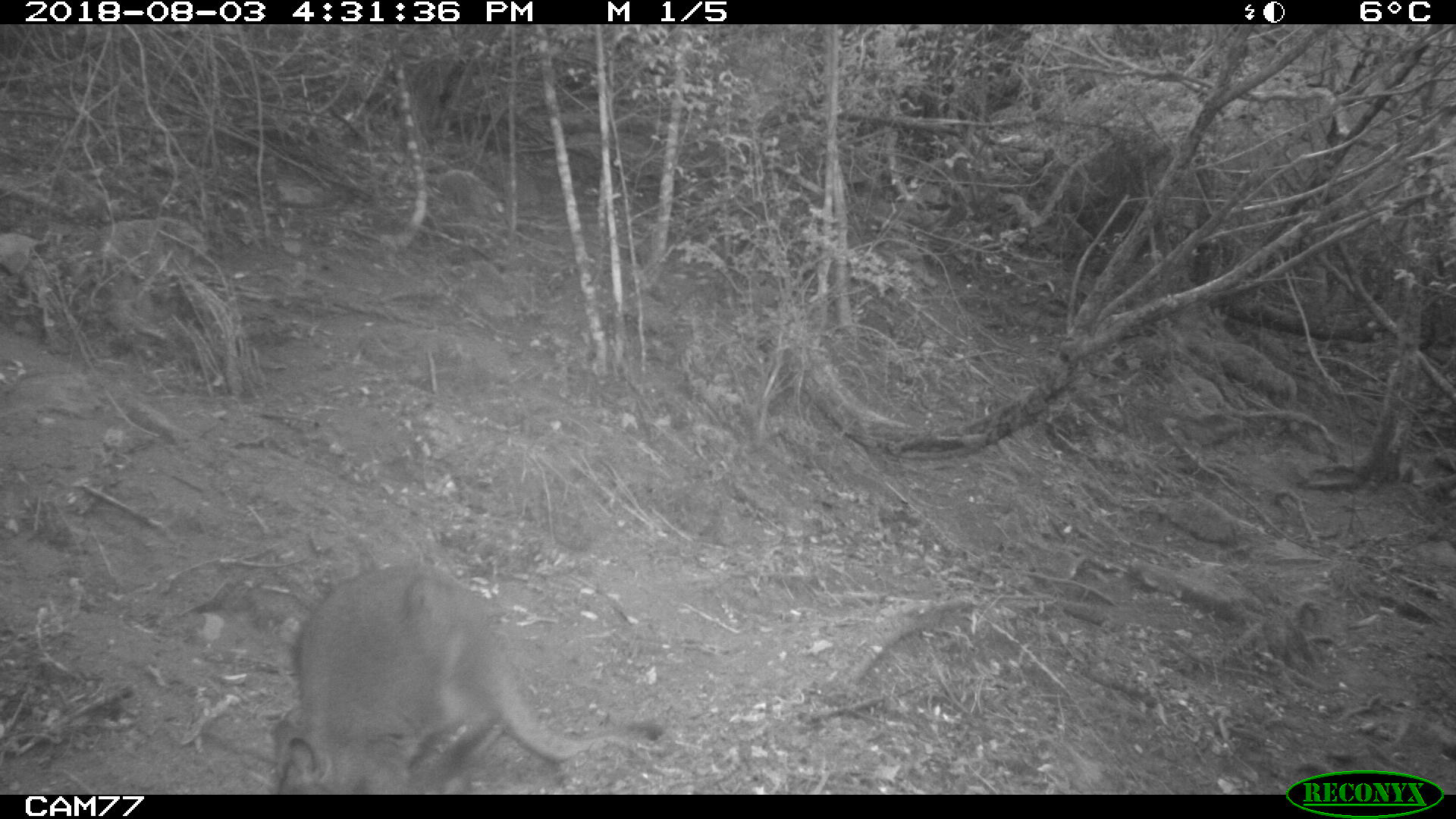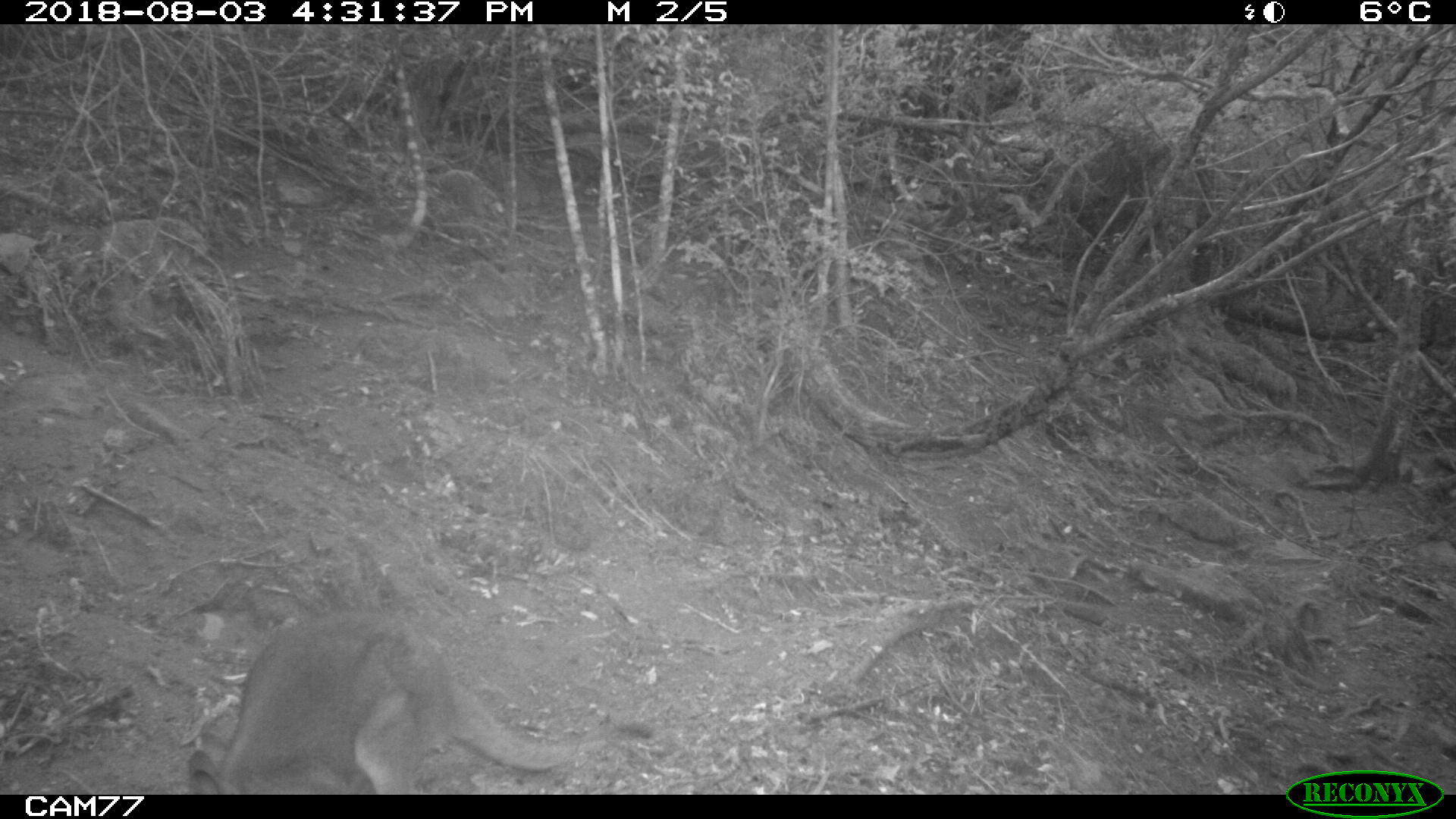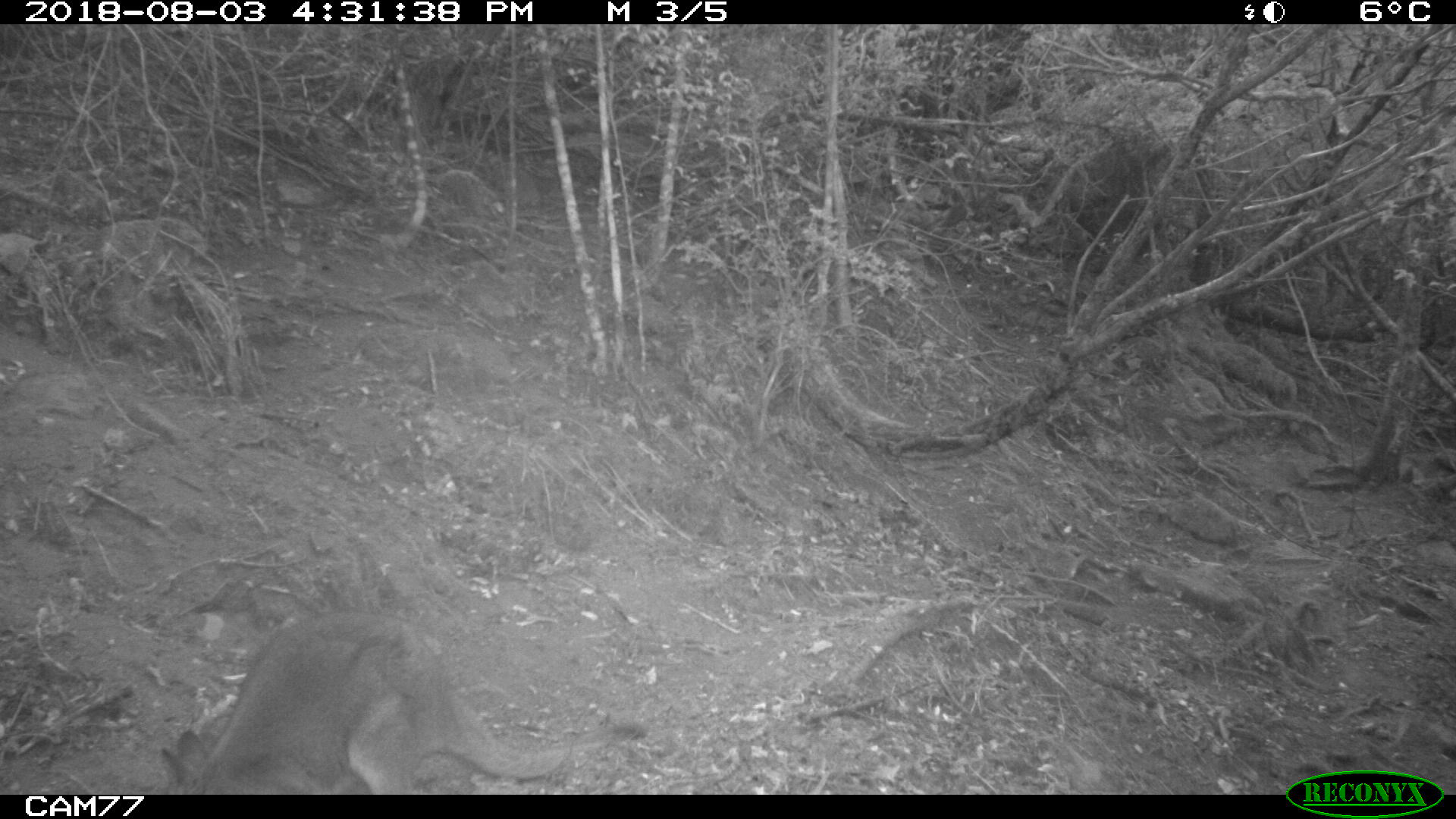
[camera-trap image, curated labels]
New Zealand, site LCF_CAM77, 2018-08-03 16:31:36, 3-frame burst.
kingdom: Animalia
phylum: Chordata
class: Mammalia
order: Diprotodontia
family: Macropodidae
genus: Notamacropus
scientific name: Notamacropus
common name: wallaby